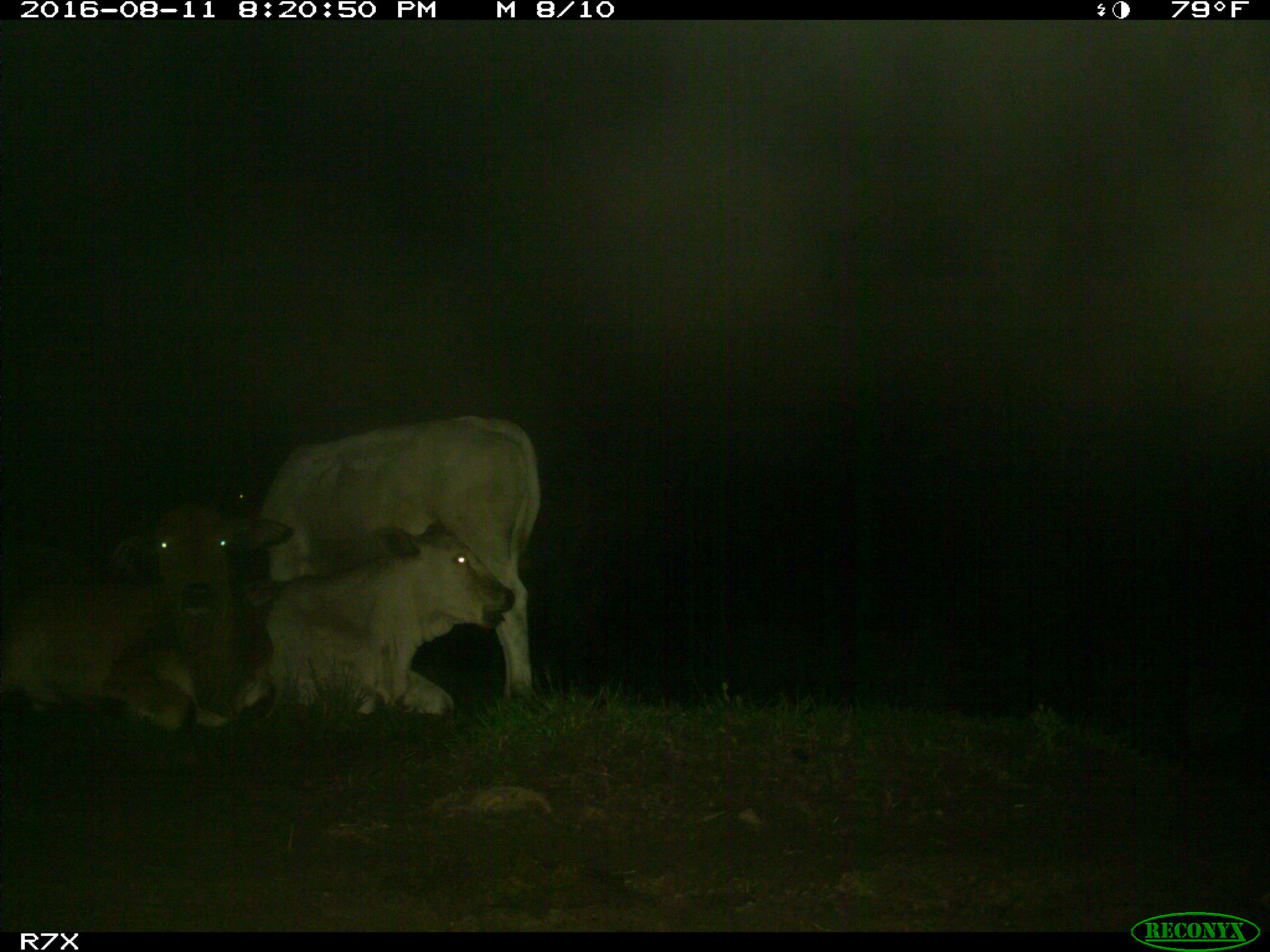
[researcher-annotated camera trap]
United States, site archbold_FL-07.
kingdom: Animalia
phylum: Chordata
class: Mammalia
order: Artiodactyla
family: Bovidae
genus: Bos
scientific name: Bos taurus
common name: domestic cow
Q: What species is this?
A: Bos taurus (domestic cow).